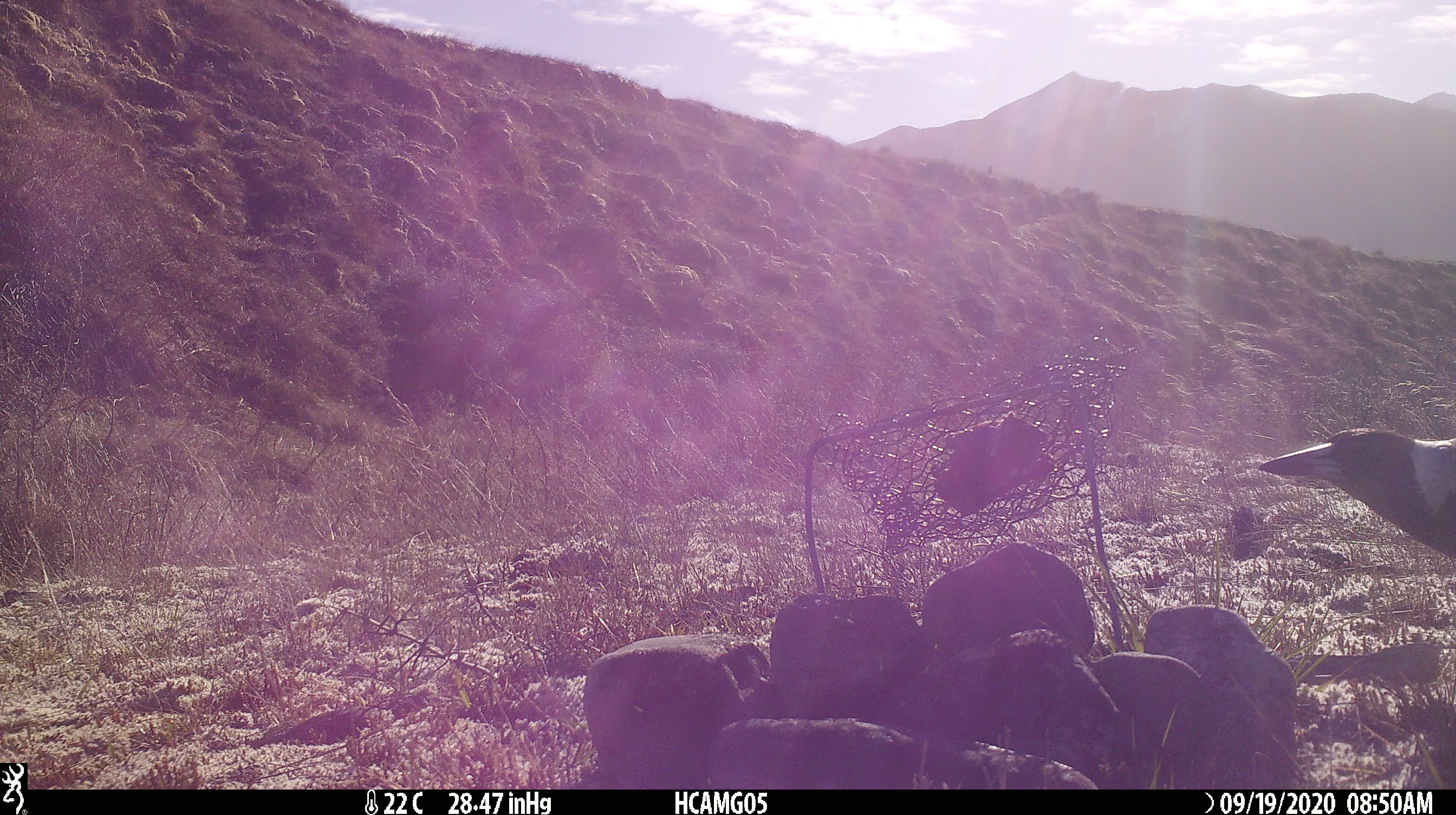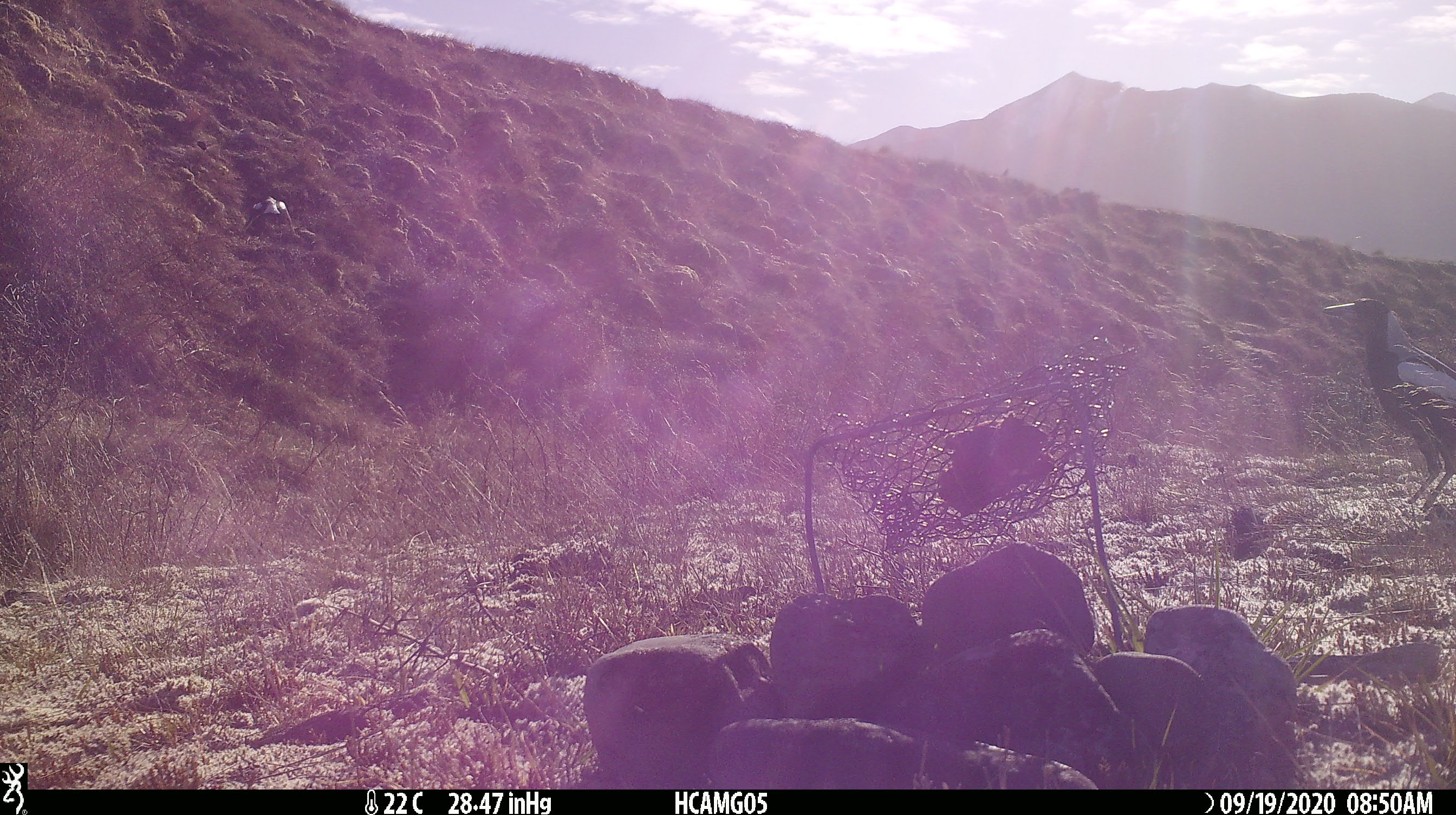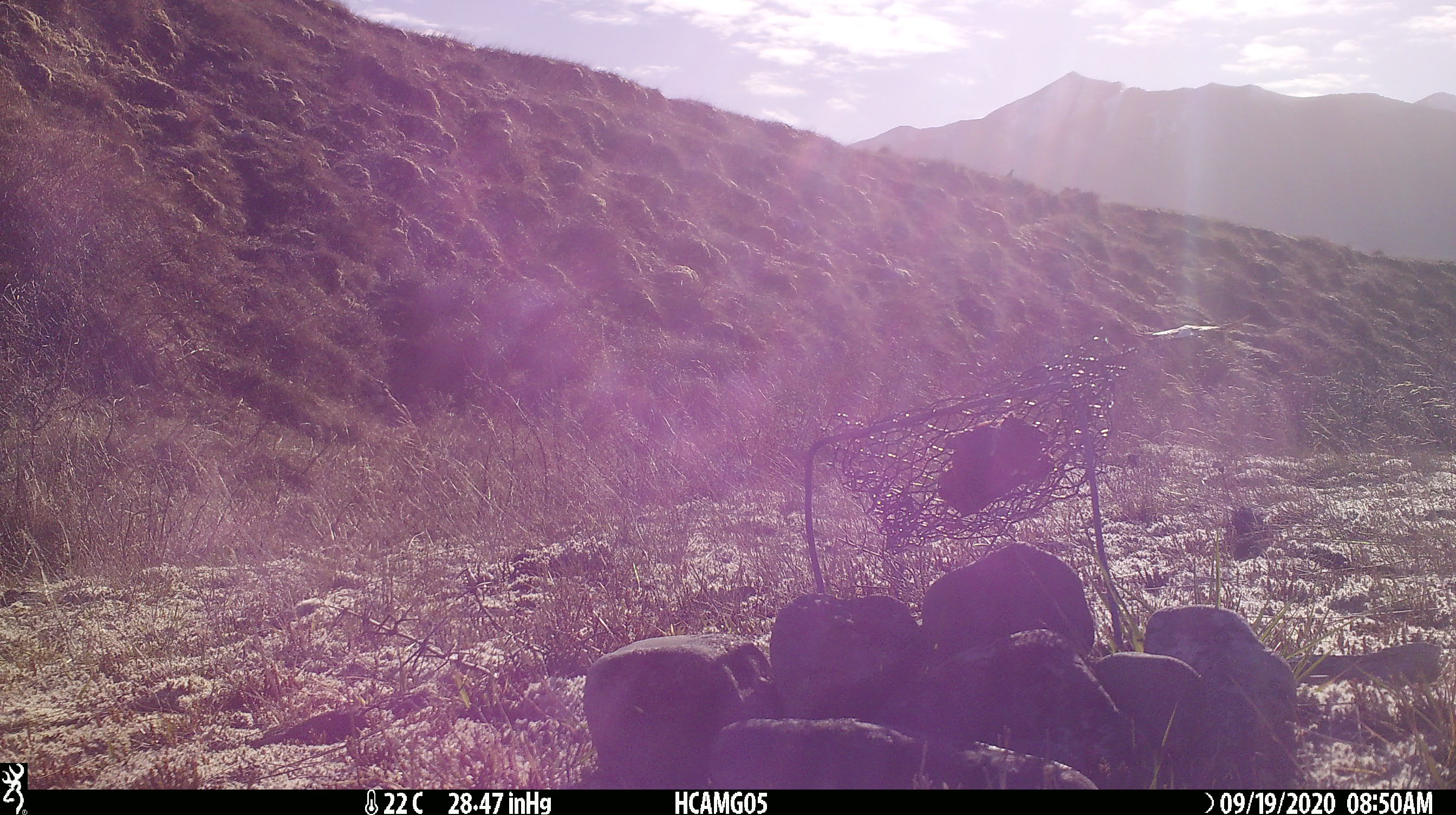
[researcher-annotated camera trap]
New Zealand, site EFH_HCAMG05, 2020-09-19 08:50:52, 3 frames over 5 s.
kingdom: Animalia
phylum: Chordata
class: Aves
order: Passeriformes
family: Artamidae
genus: Gymnorhina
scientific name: Gymnorhina tibicen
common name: australian magpie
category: magpie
Magpie (australian magpie) (Gymnorhina tibicen).